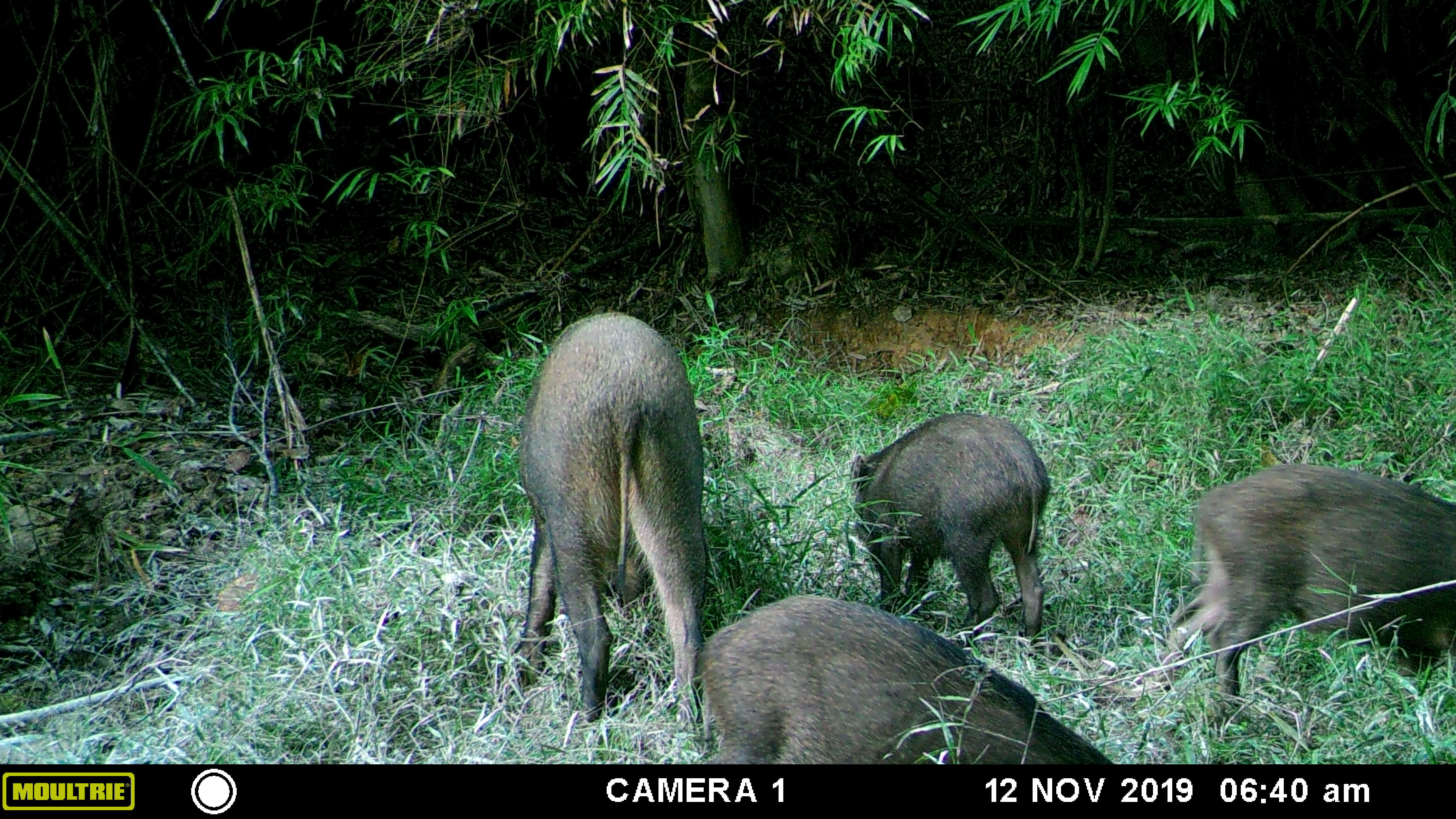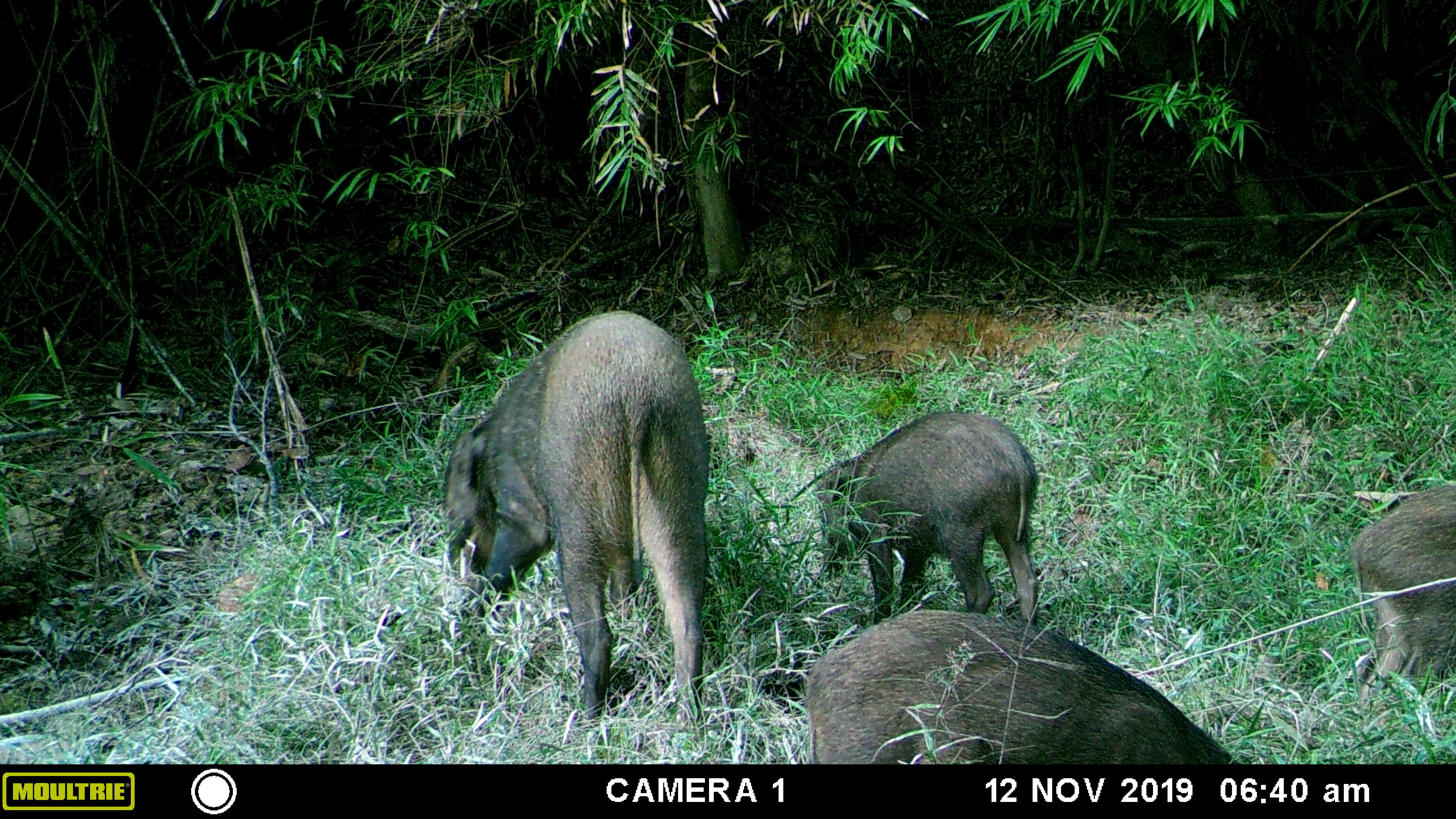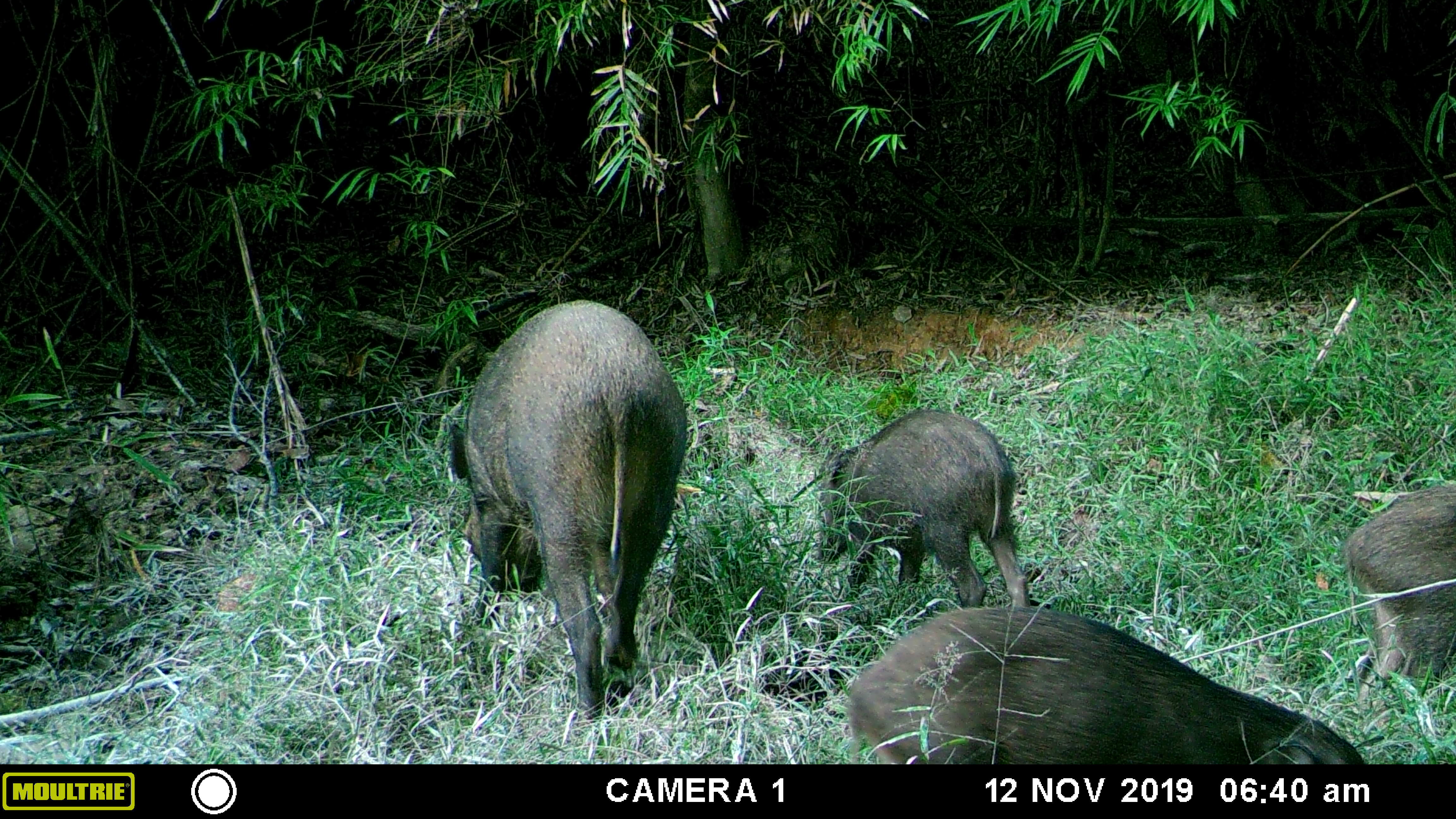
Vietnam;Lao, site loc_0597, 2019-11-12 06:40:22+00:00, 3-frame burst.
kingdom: Animalia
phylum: Chordata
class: Mammalia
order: Artiodactyla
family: Suidae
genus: Sus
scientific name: Sus scrofa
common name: eurasian wild pig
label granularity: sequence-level